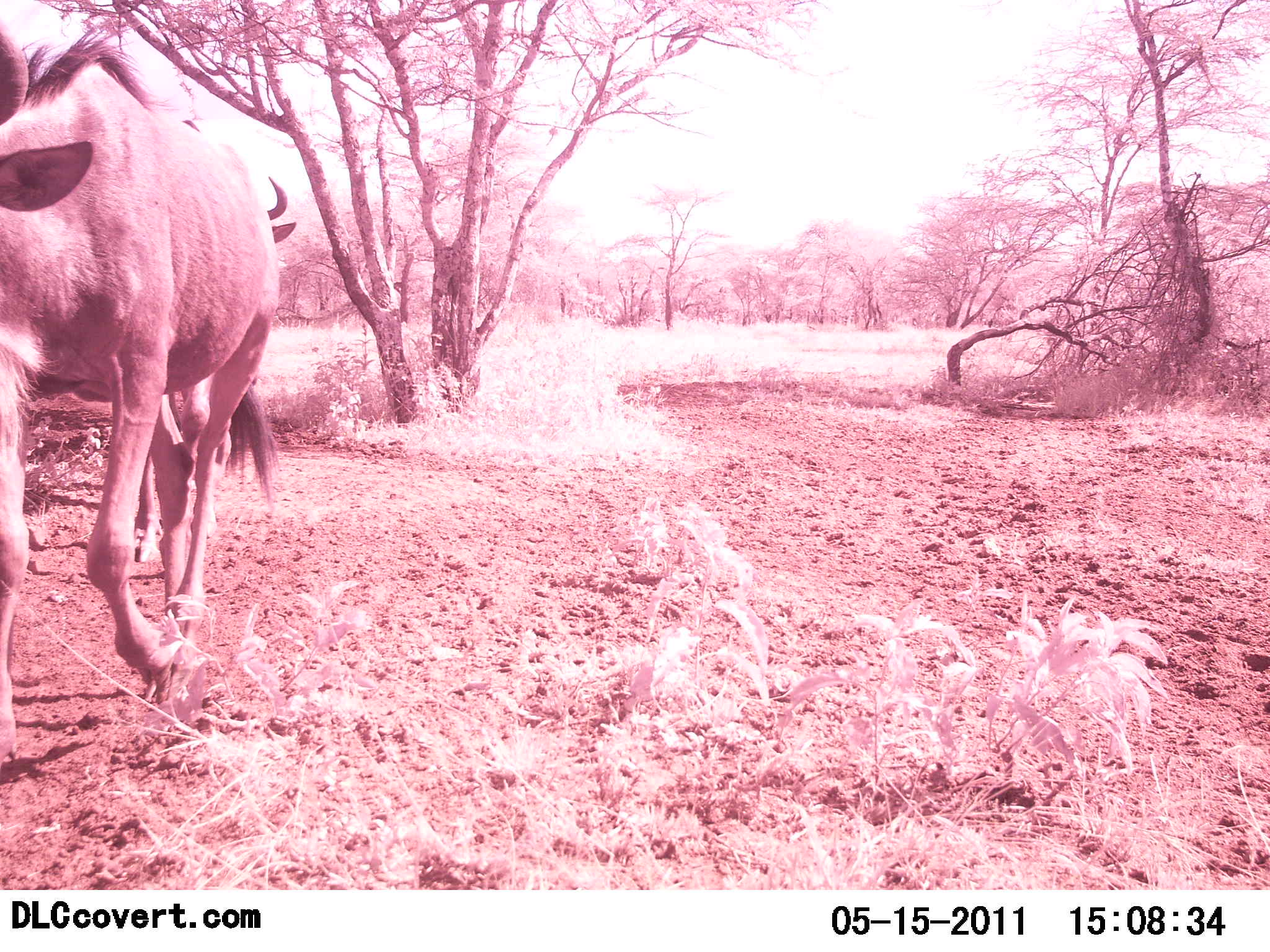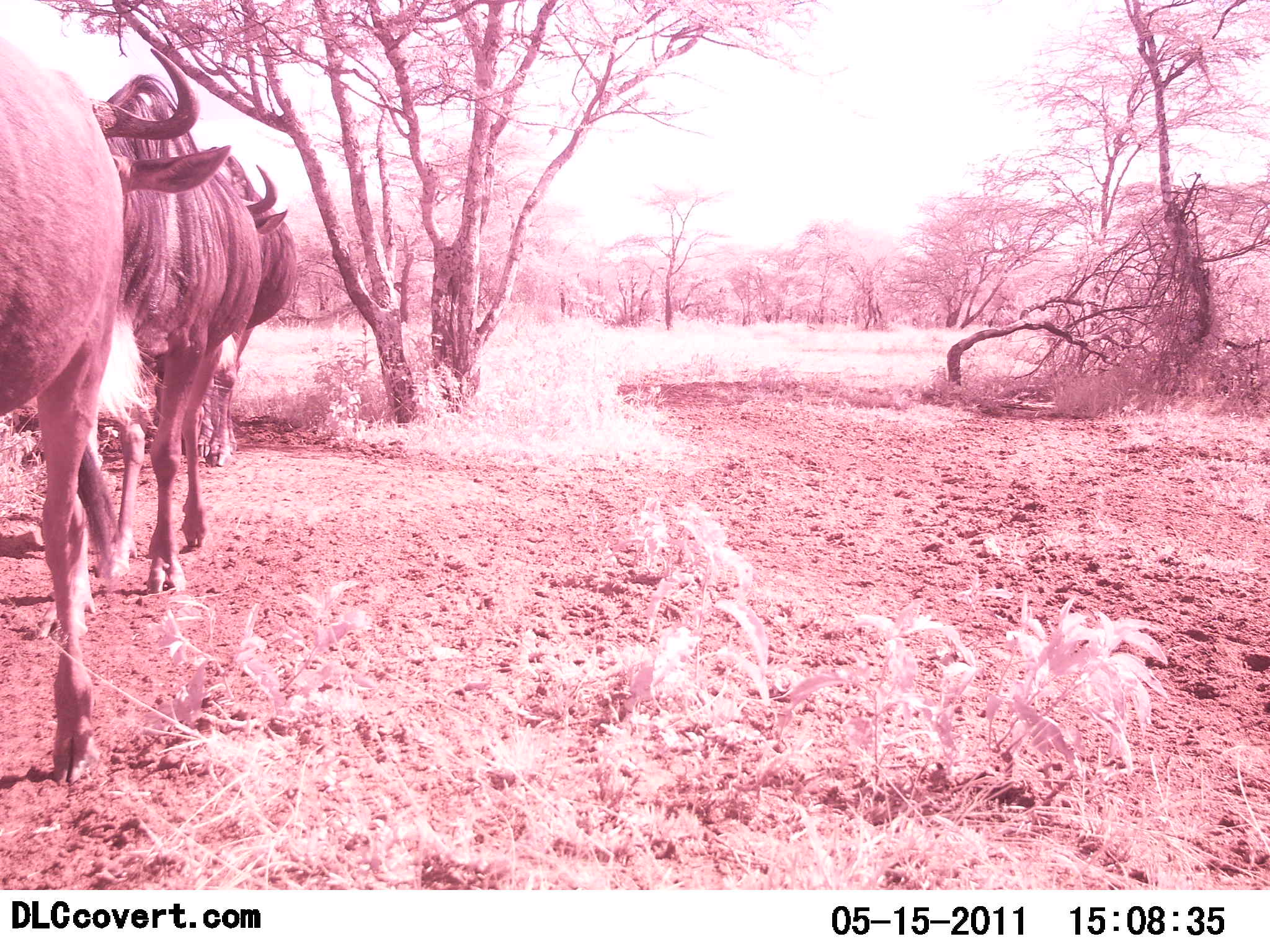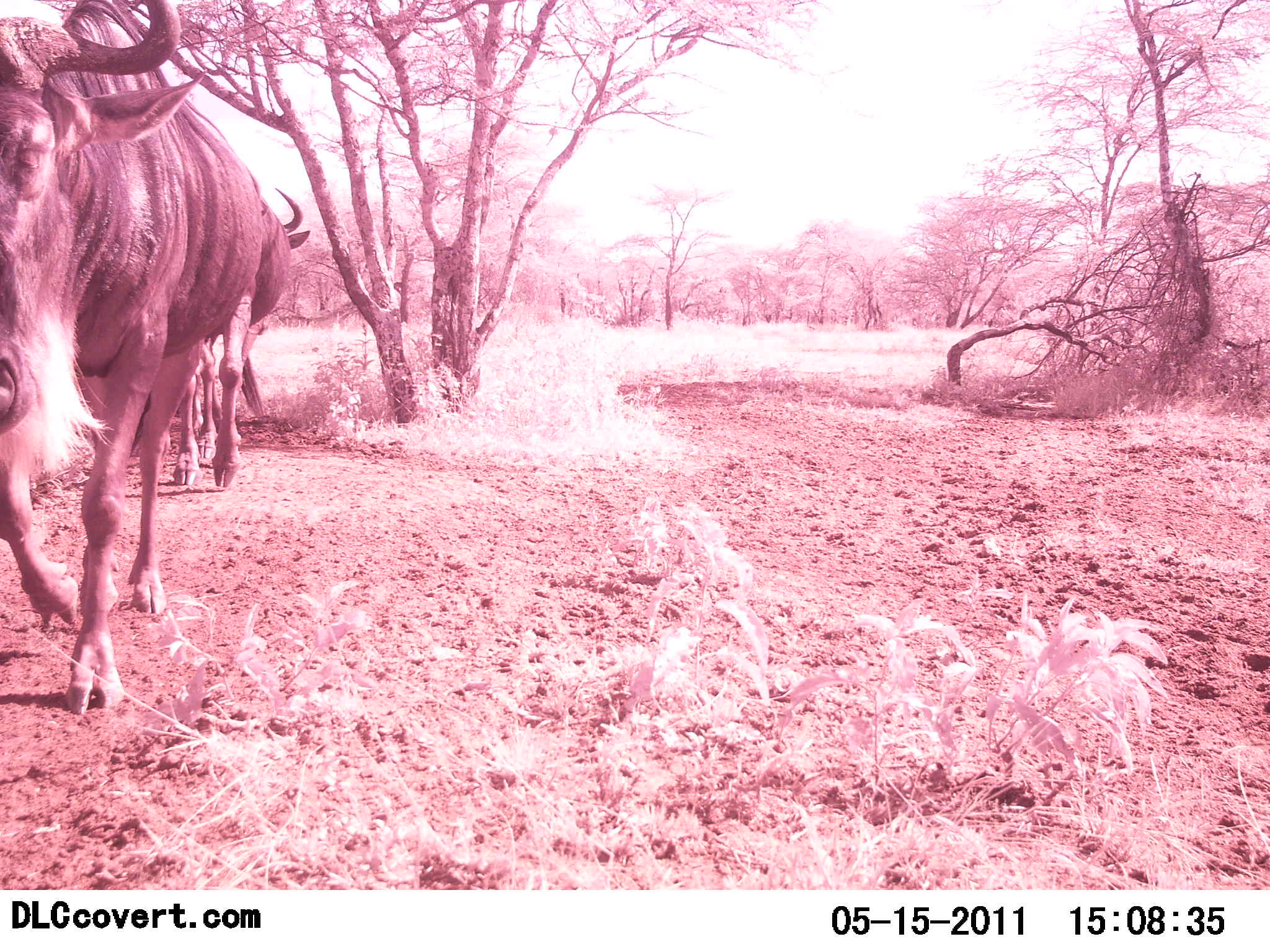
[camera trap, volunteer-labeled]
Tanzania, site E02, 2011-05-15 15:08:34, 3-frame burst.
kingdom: Animalia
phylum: Chordata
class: Mammalia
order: Artiodactyla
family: Bovidae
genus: Connochaetes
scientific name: Connochaetes taurinus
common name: blue wildebeest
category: wildebeest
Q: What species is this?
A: Wildebeest (blue wildebeest) (Connochaetes taurinus).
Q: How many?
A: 3.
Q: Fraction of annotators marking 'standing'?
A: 8%.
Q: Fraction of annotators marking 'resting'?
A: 0%.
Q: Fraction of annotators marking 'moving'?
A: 100%.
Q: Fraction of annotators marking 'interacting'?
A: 0%.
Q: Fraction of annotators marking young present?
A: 0%.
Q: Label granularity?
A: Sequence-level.